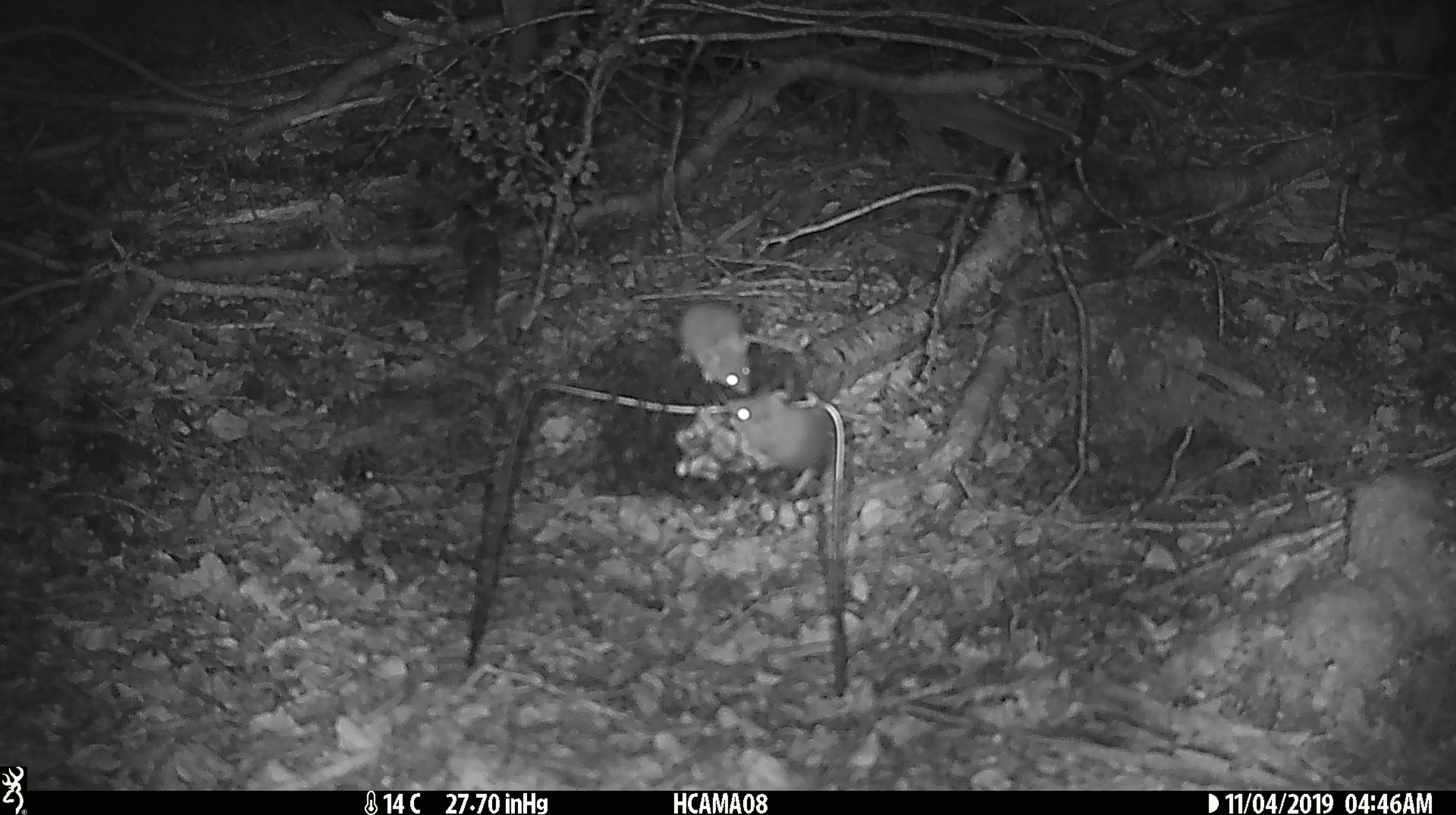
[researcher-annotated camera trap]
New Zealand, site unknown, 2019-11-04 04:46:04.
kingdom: Animalia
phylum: Chordata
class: Mammalia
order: Rodentia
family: Muridae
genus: Mus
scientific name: Mus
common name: mouse